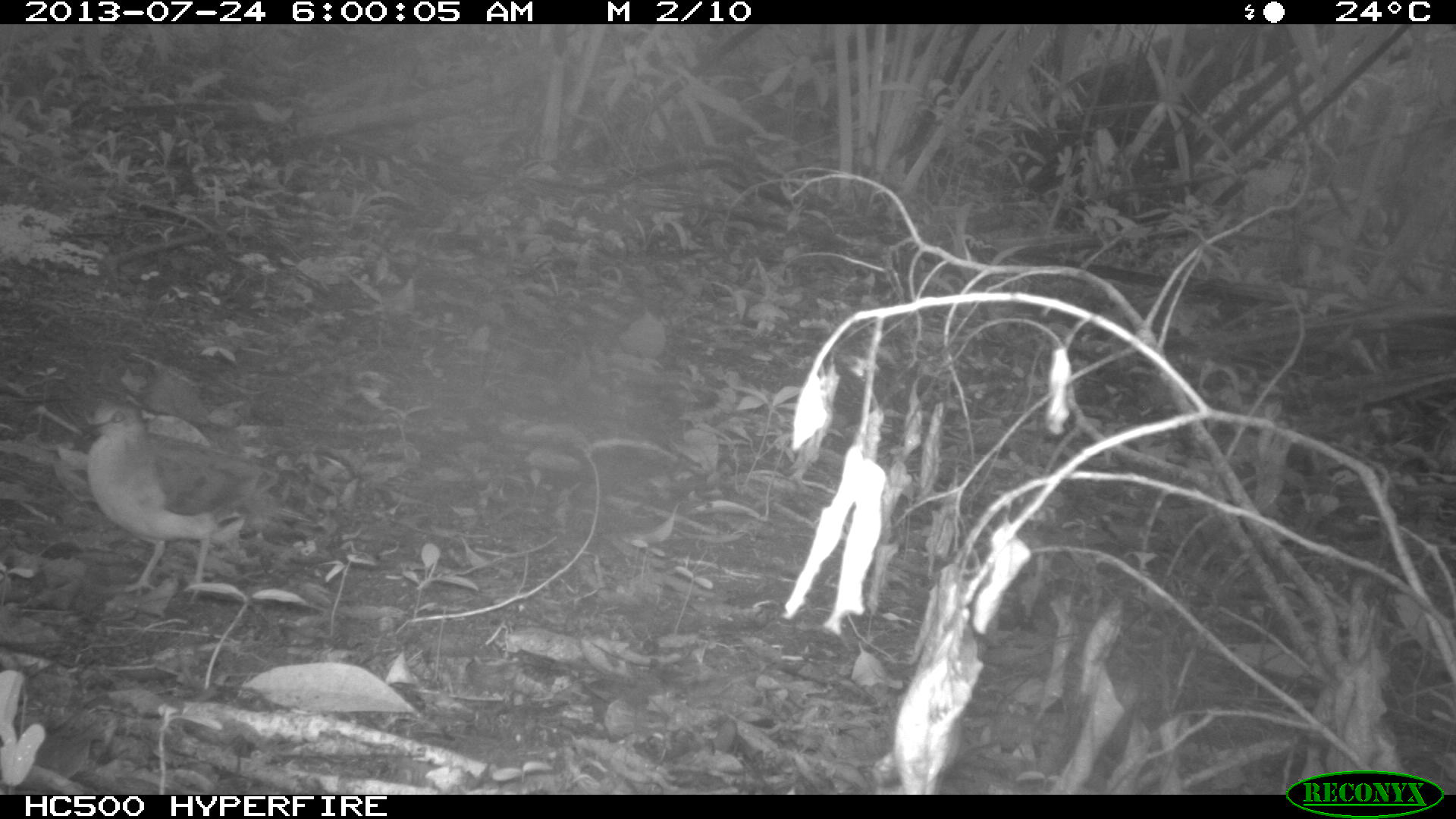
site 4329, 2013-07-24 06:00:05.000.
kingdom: Animalia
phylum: Chordata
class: Aves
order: Columbiformes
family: Columbidae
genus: Leptotila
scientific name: Leptotila plumbeiceps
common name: gray-headed dove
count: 1